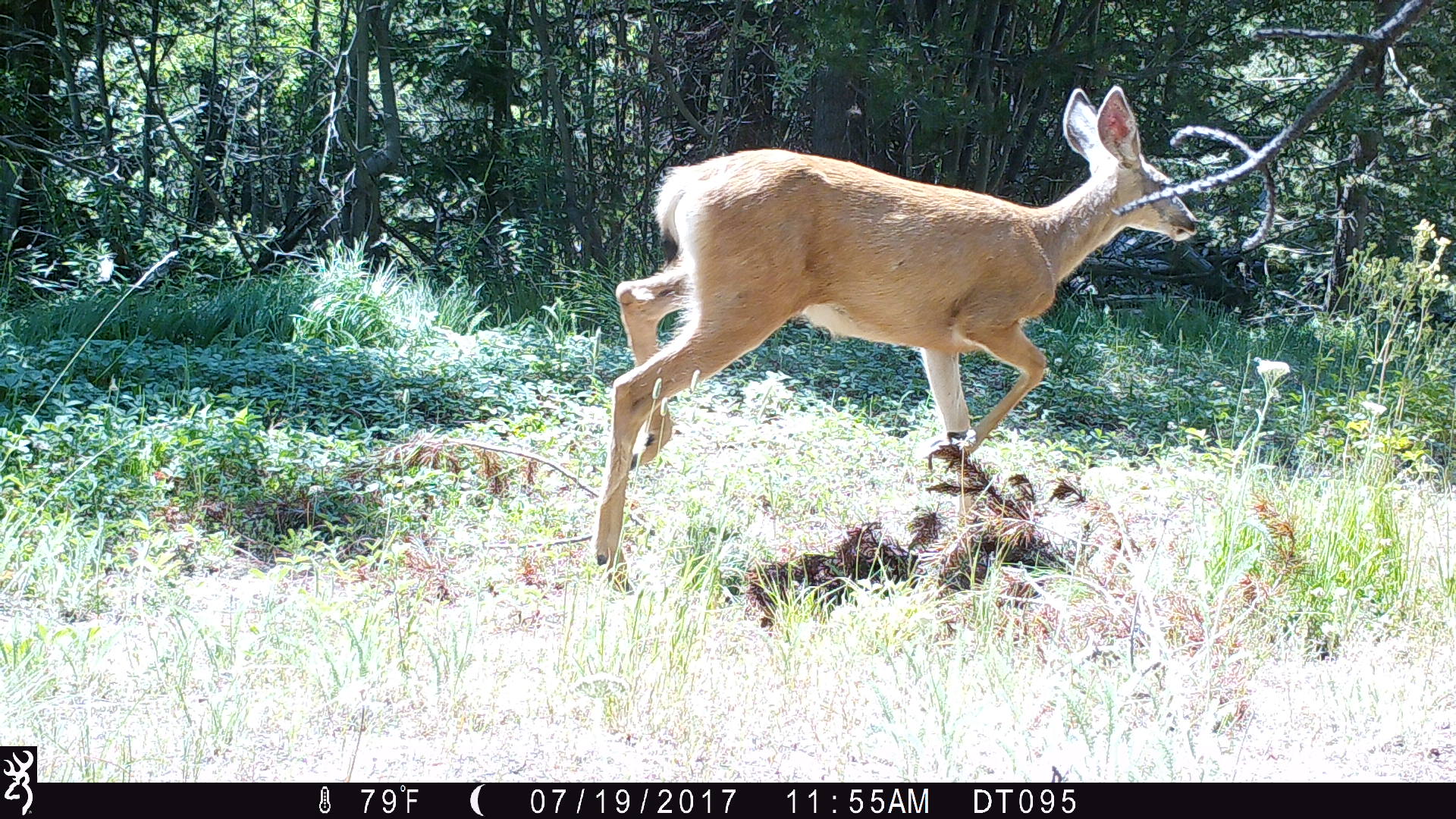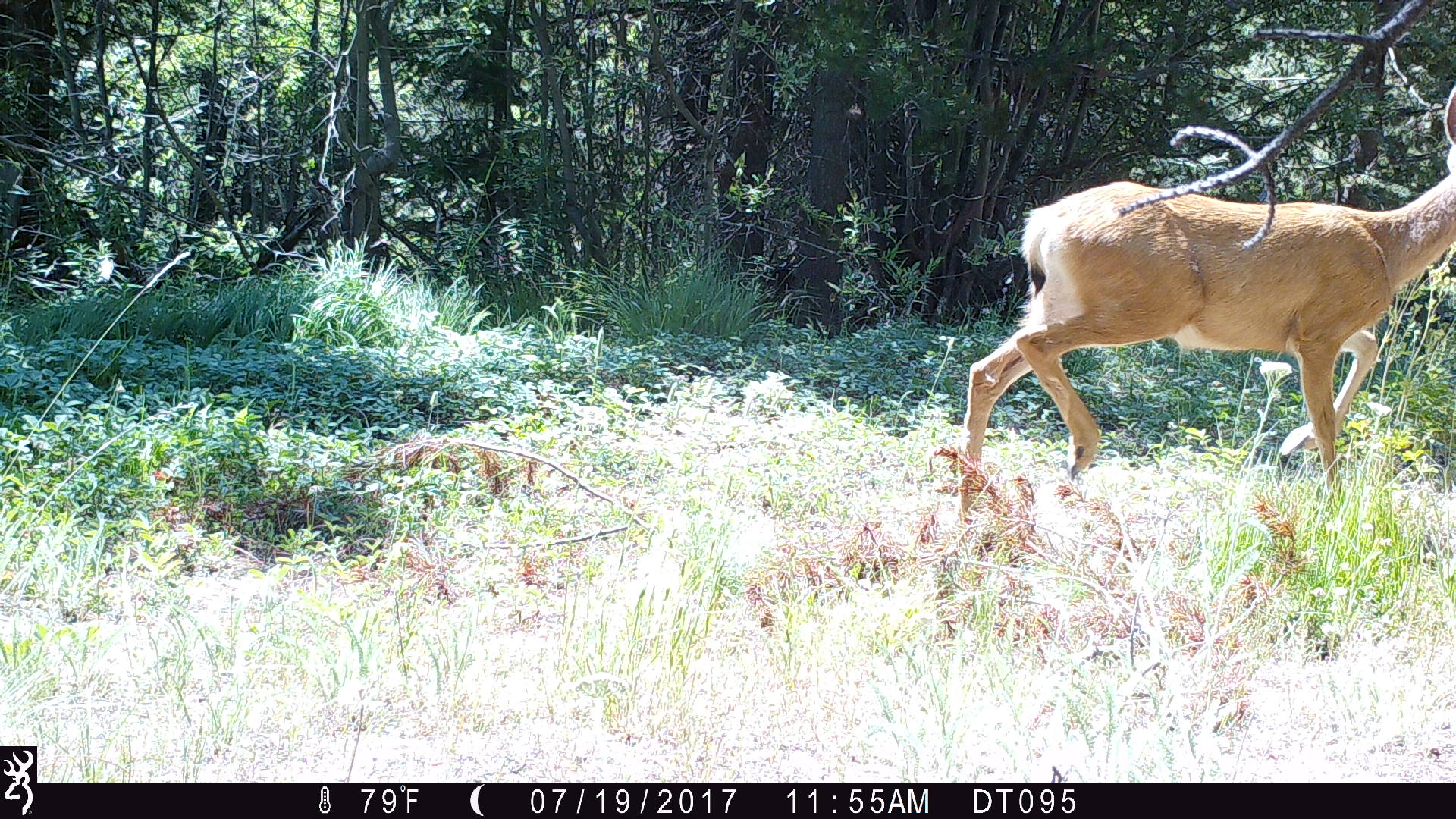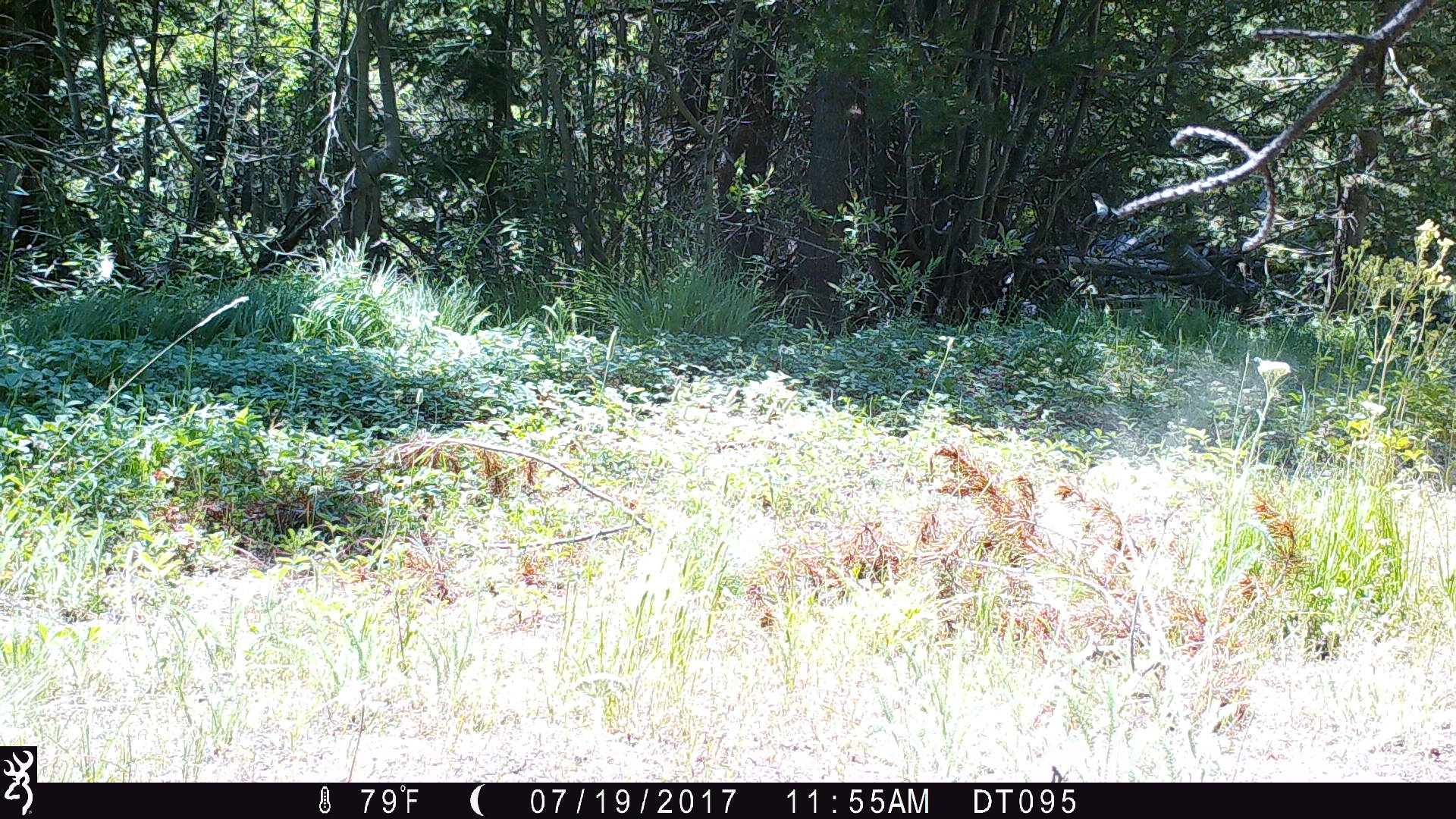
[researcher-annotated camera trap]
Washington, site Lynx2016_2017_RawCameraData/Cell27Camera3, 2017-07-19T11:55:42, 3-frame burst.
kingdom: Animalia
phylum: Chordata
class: Mammalia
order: Artiodactyla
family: Cervidae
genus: Odocoileus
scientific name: Odocoileus hemionus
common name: mule deer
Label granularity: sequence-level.